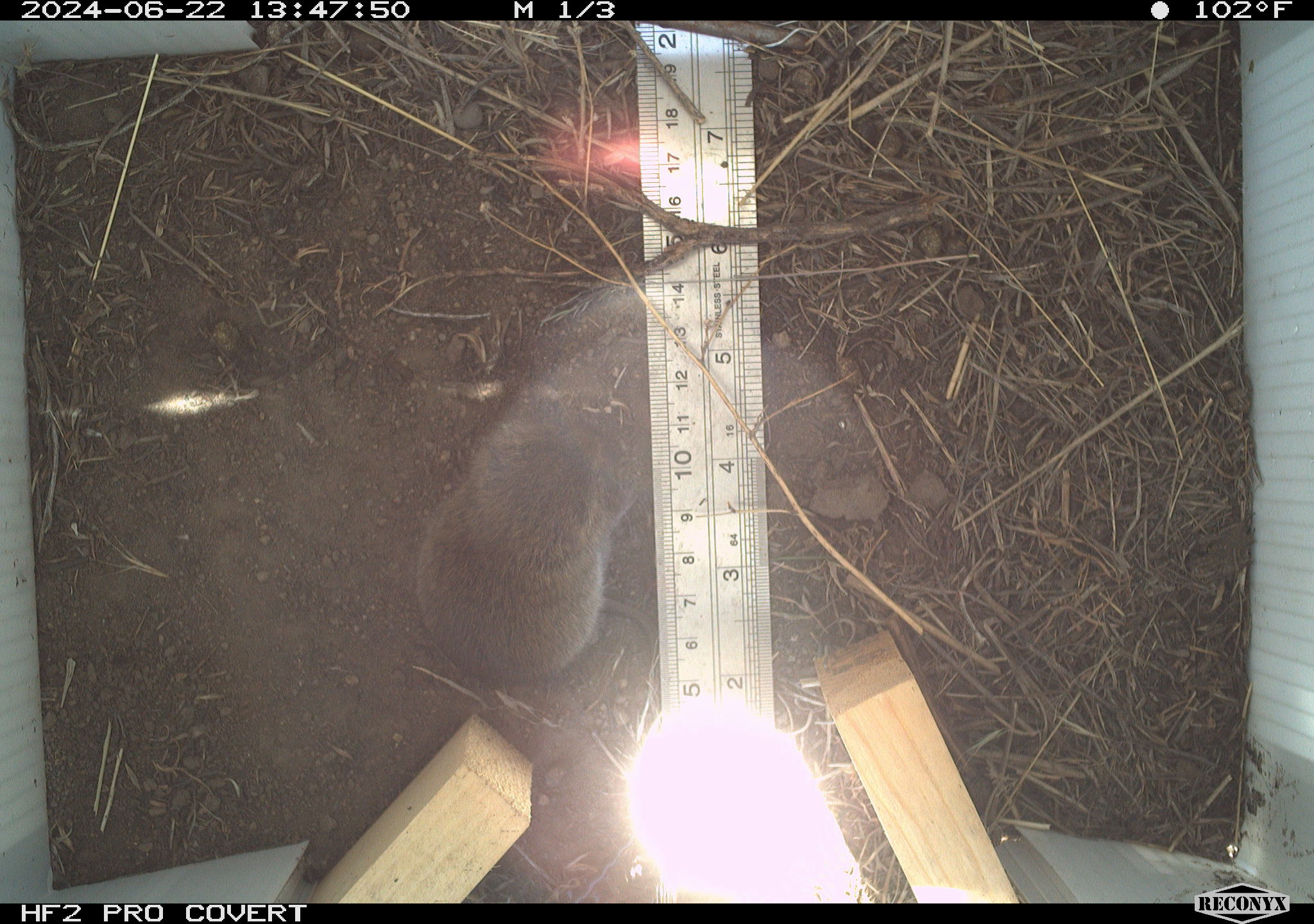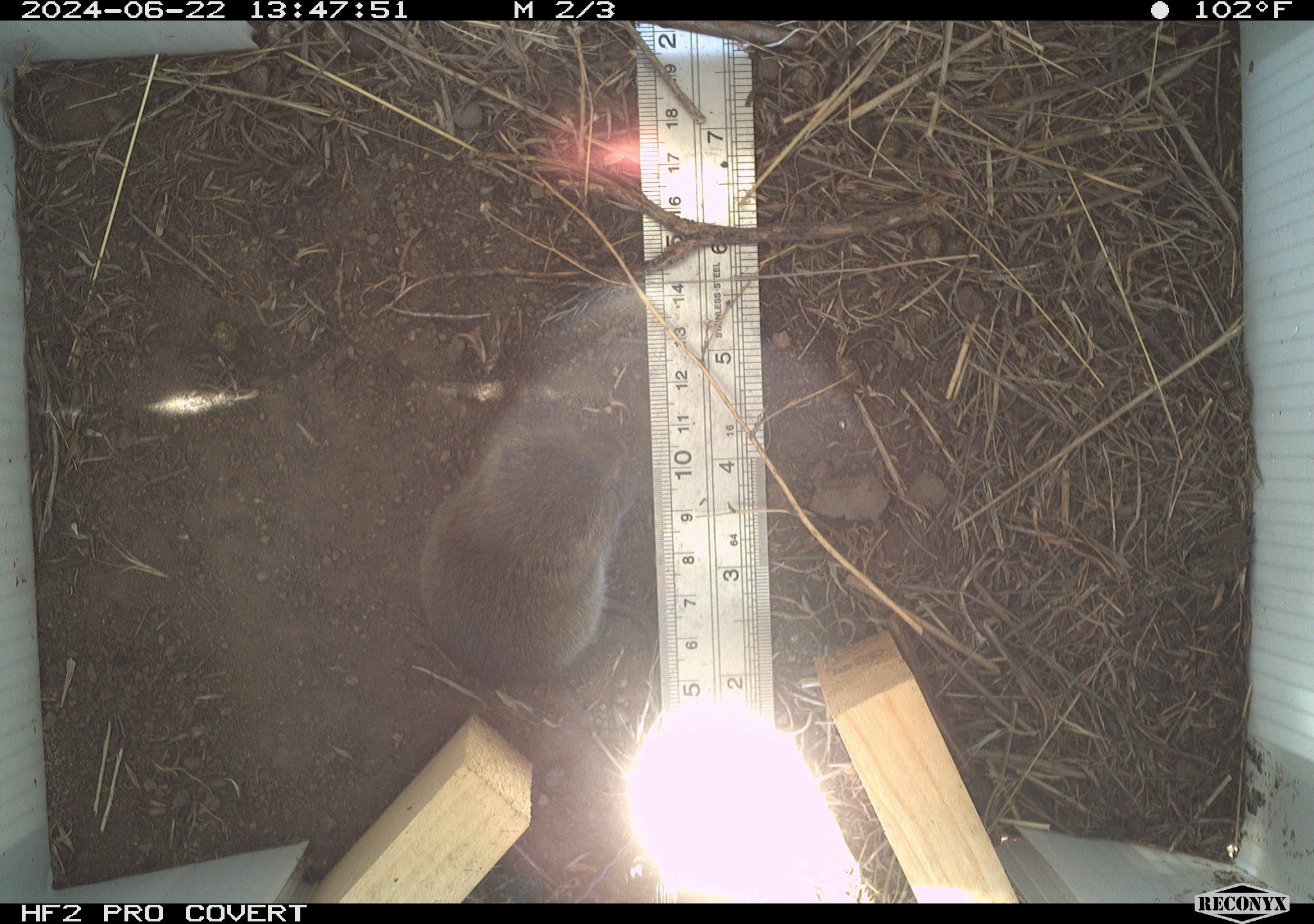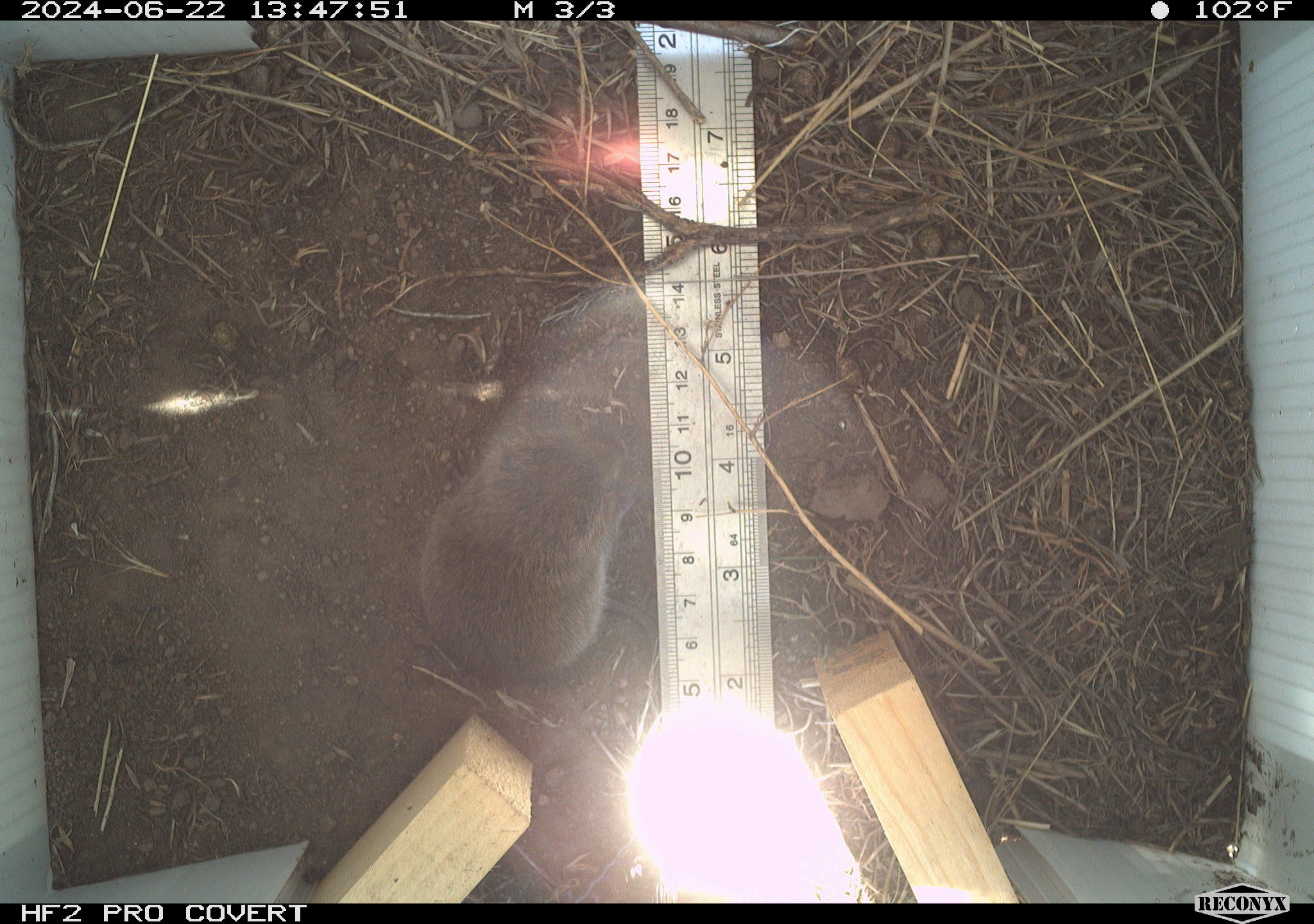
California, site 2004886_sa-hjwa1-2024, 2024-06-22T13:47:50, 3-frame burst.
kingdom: Animalia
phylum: Chordata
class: Mammalia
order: Rodentia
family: Cricetidae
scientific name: Cricetidae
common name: hamsters, voles, lemmings, and allies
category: cricetidae family